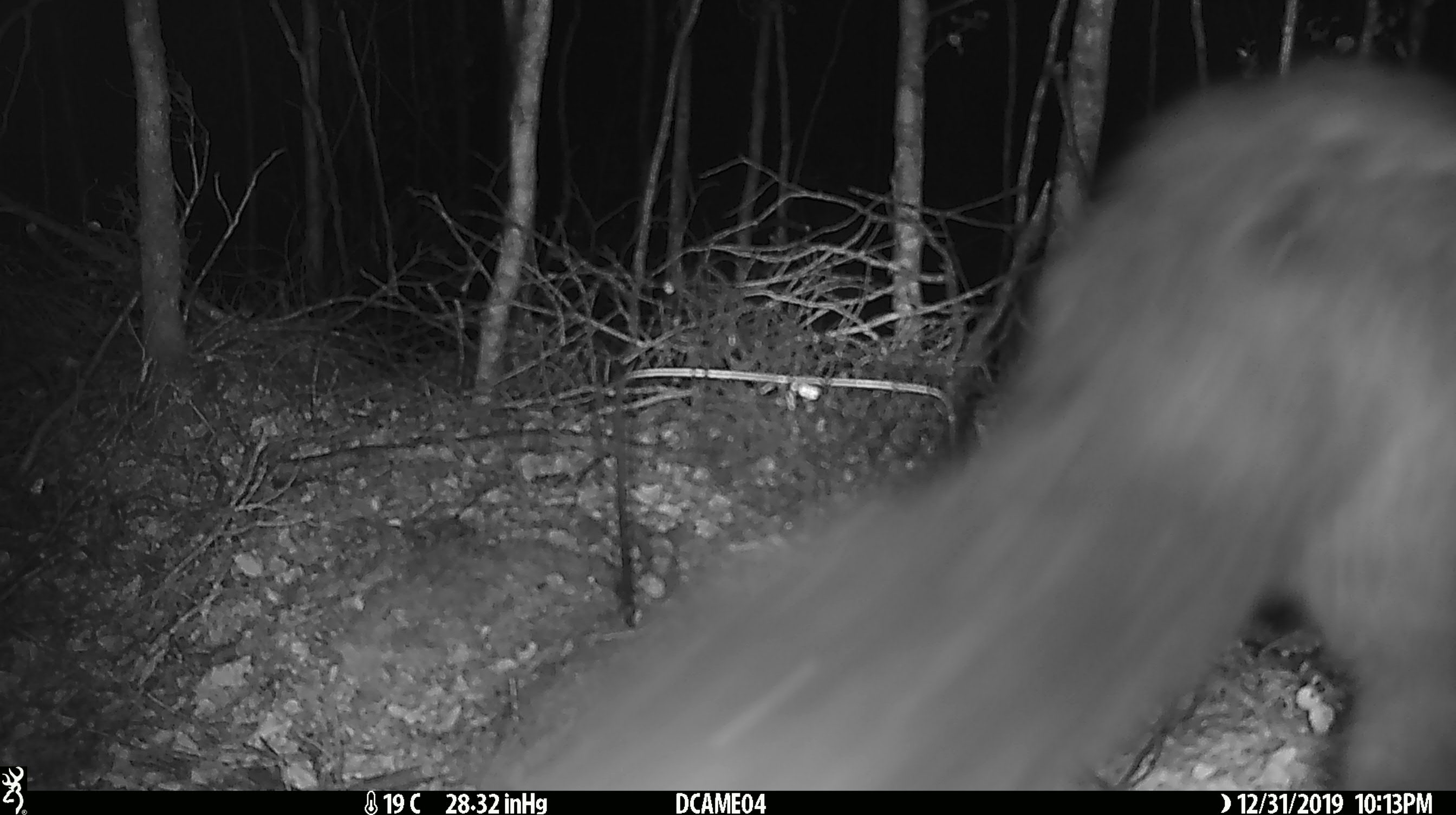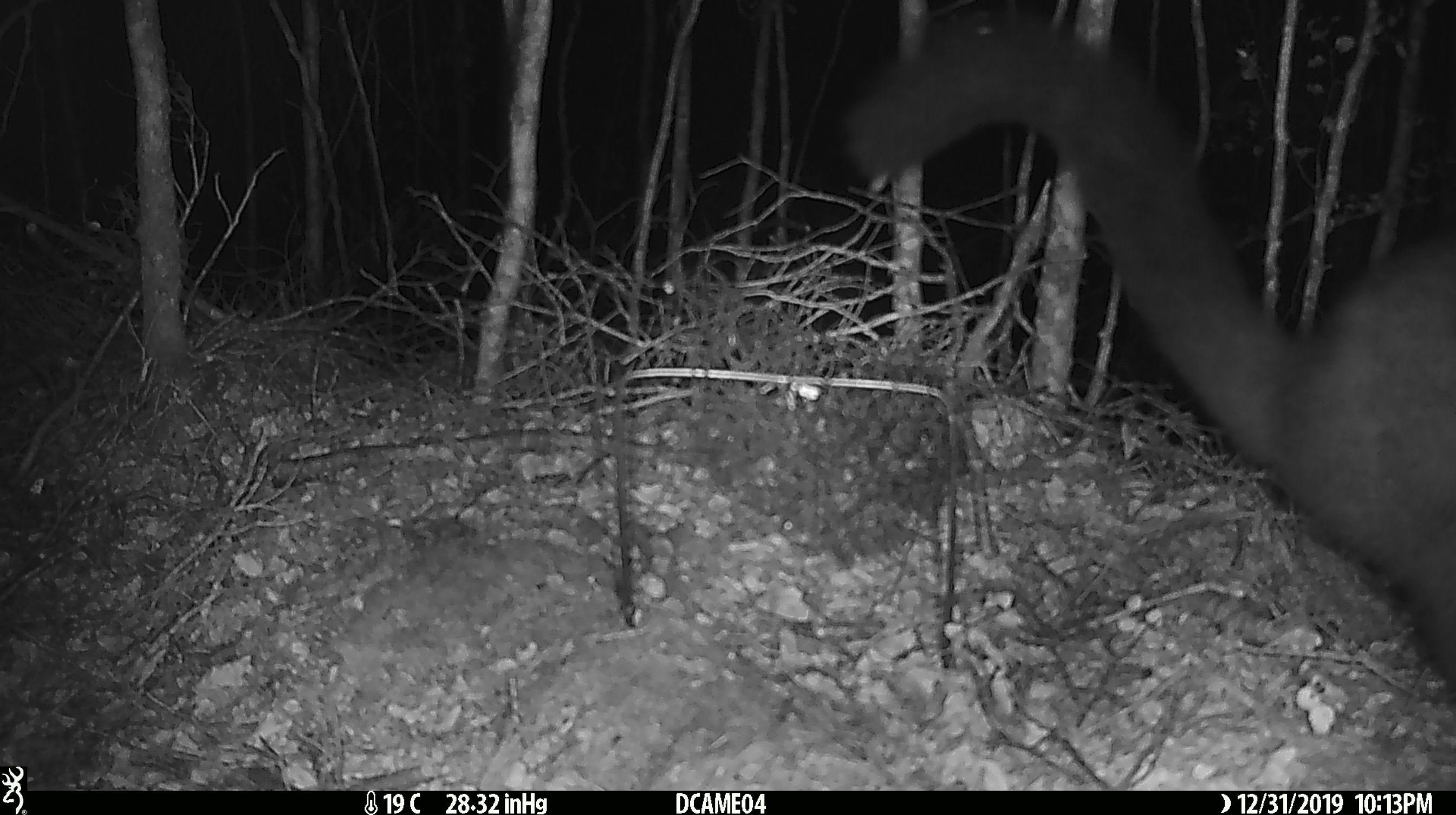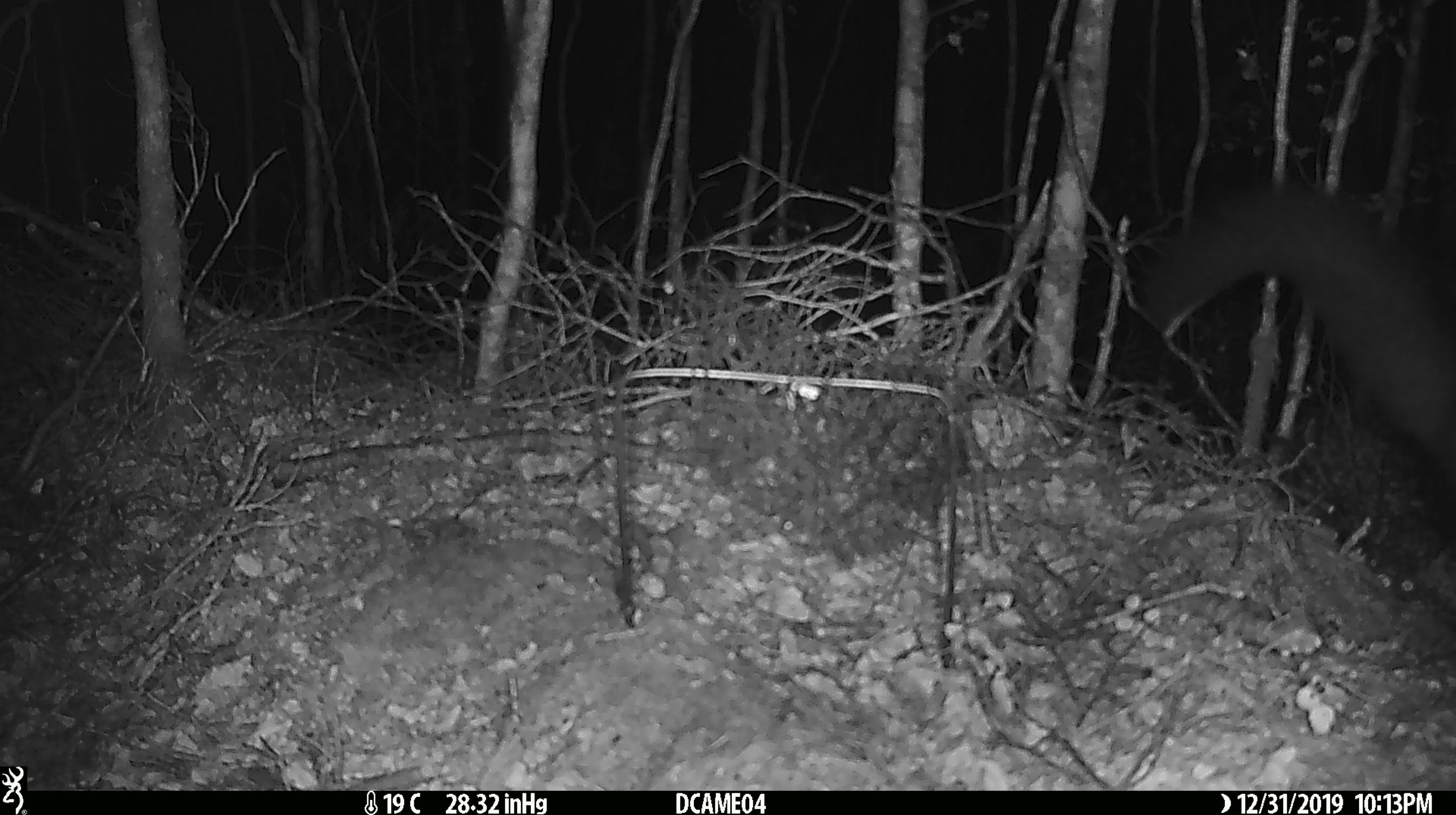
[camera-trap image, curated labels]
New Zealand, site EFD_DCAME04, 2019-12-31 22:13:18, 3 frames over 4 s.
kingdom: Animalia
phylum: Chordata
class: Mammalia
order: Diprotodontia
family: Phalangeridae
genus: Trichosurus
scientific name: Trichosurus vulpecula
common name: common brushtail possum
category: possum